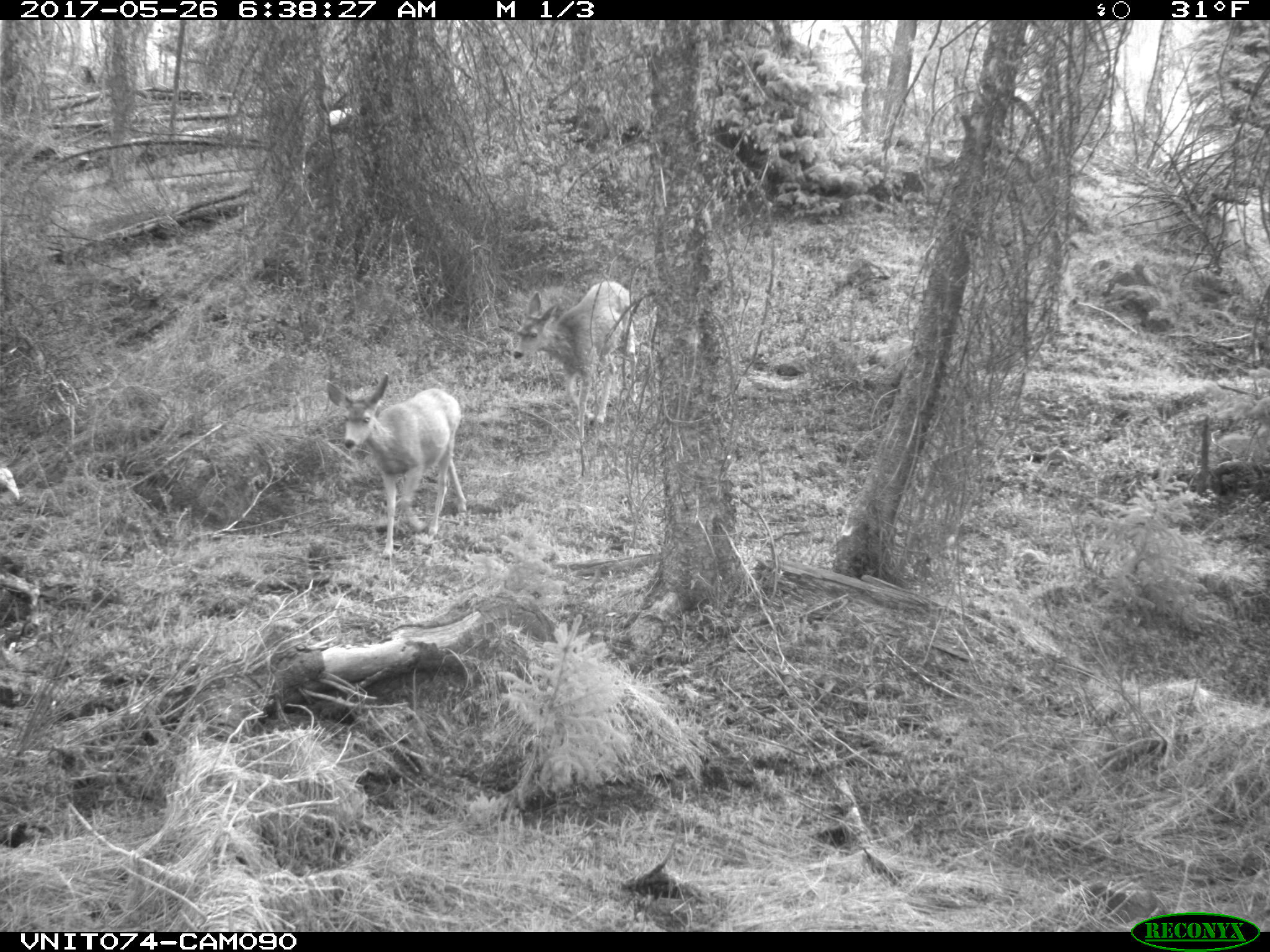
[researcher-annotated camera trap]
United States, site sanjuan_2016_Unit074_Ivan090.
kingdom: Animalia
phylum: Chordata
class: Mammalia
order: Artiodactyla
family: Cervidae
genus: Odocoileus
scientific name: Odocoileus hemionus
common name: mule deer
Odocoileus hemionus (mule deer).